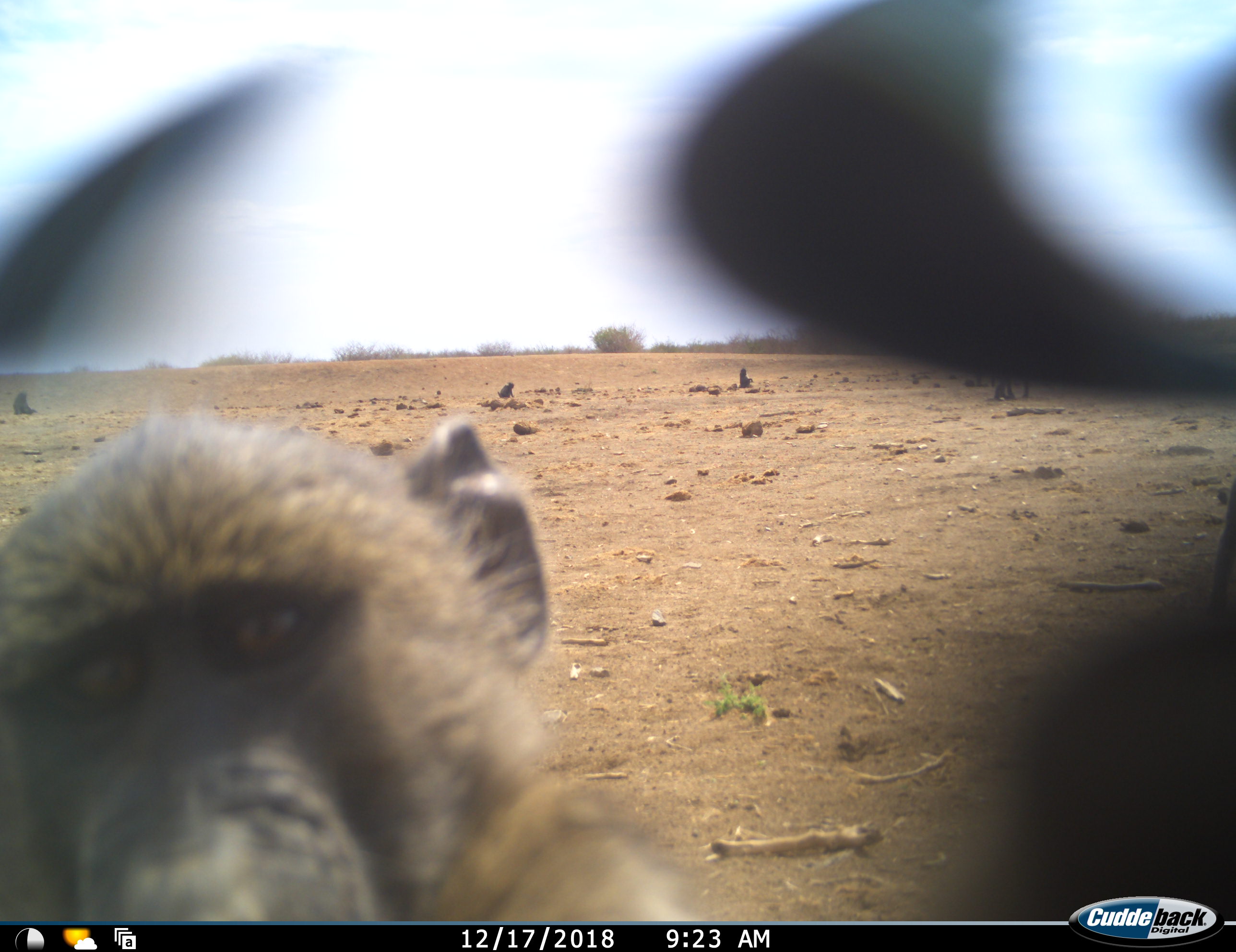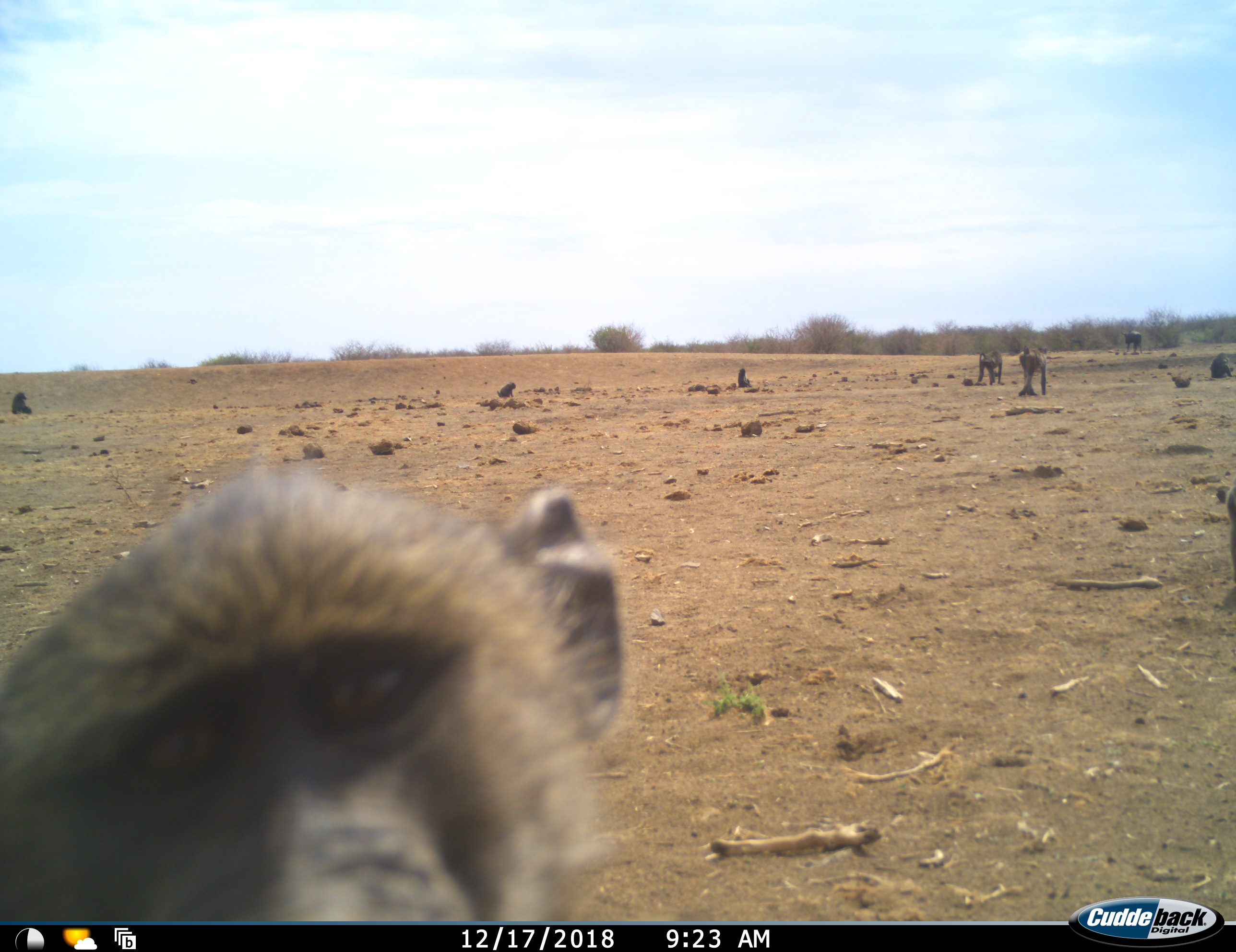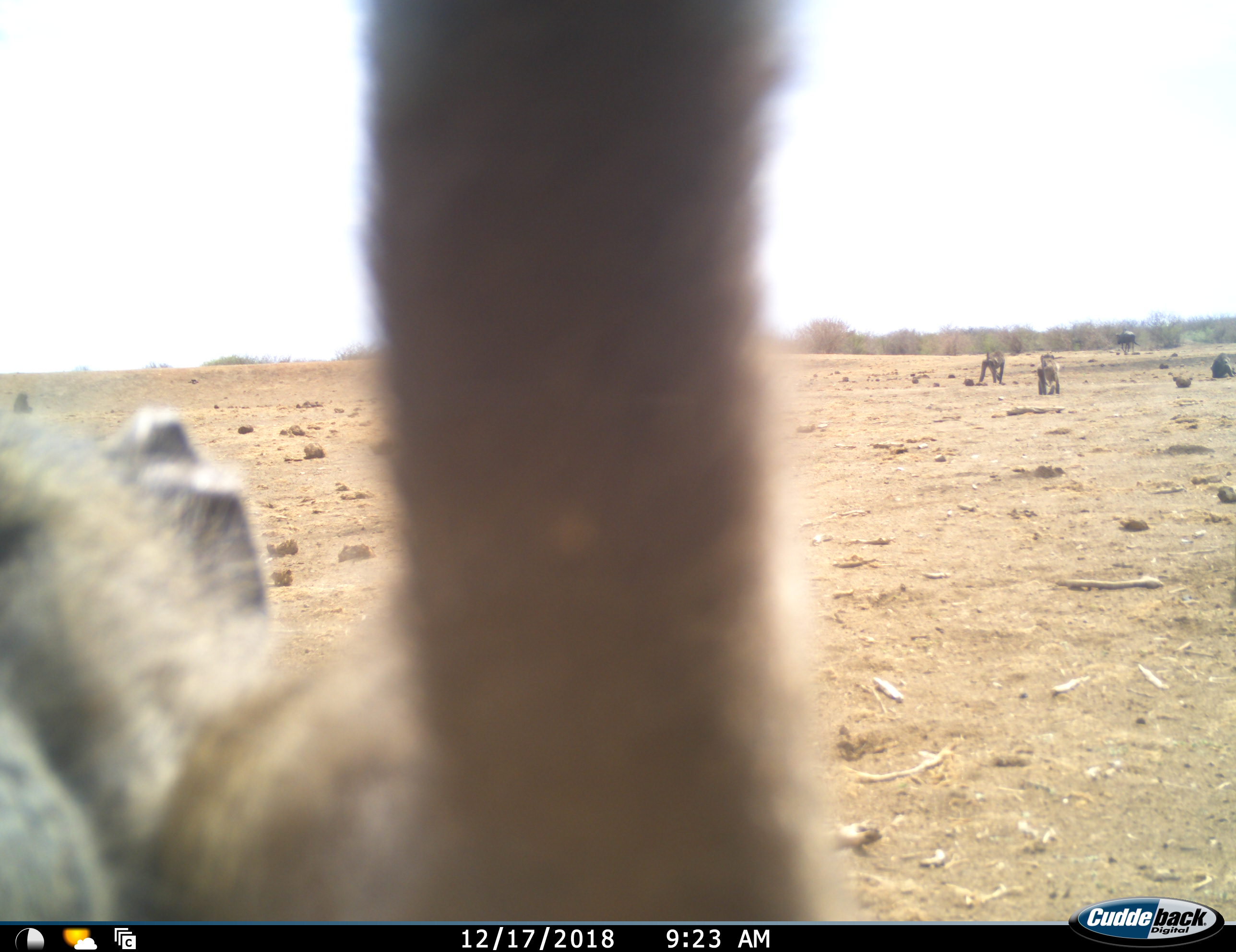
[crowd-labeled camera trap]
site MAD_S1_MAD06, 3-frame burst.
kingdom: Animalia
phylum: Chordata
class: Mammalia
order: Primates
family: Cercopithecidae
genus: Papio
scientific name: Papio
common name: baboon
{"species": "baboon (Papio)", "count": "6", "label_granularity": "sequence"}